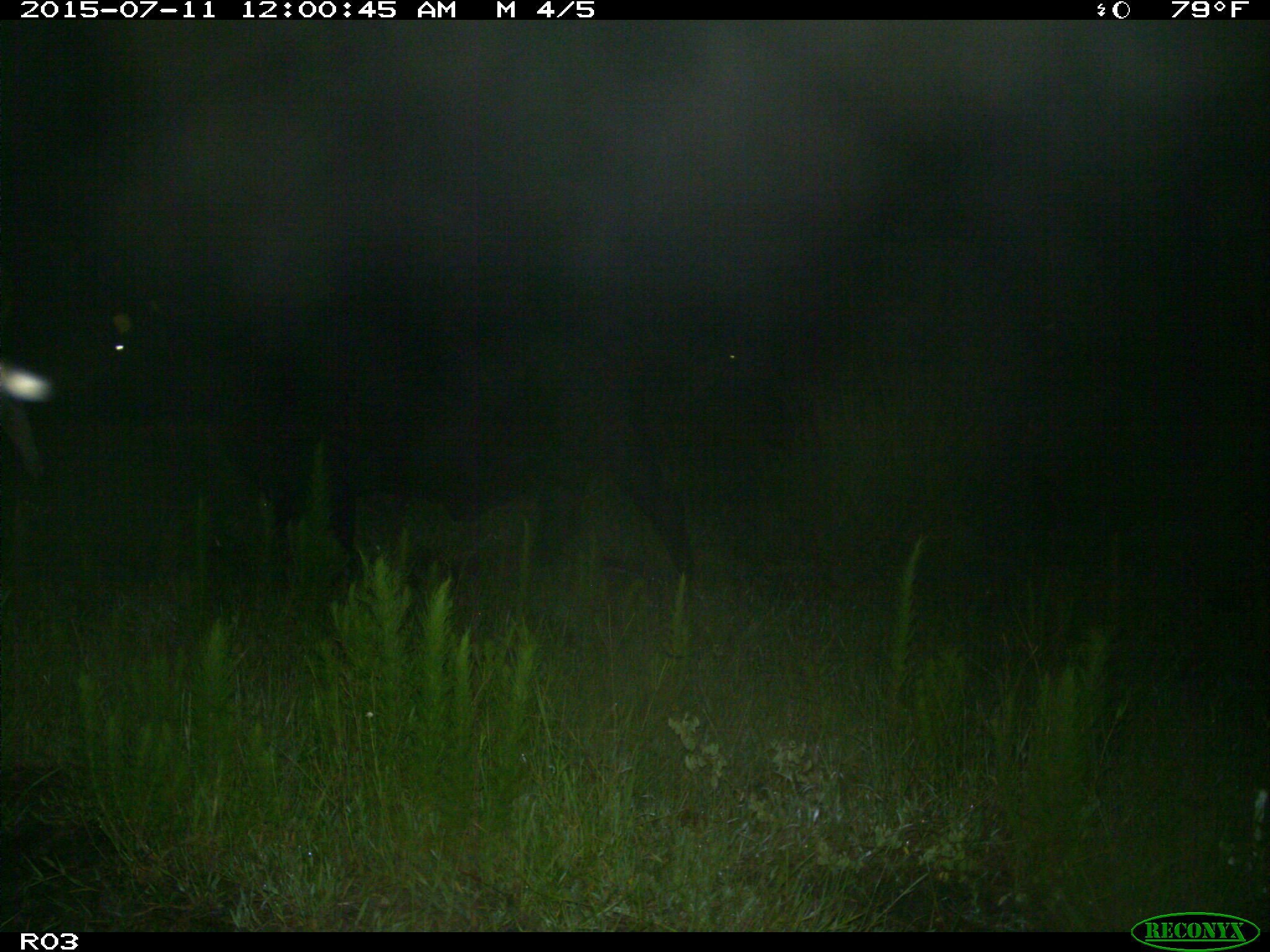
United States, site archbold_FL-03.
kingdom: Animalia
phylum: Chordata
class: Mammalia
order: Artiodactyla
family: Bovidae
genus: Bos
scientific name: Bos taurus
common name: domestic cow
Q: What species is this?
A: Bos taurus (domestic cow).